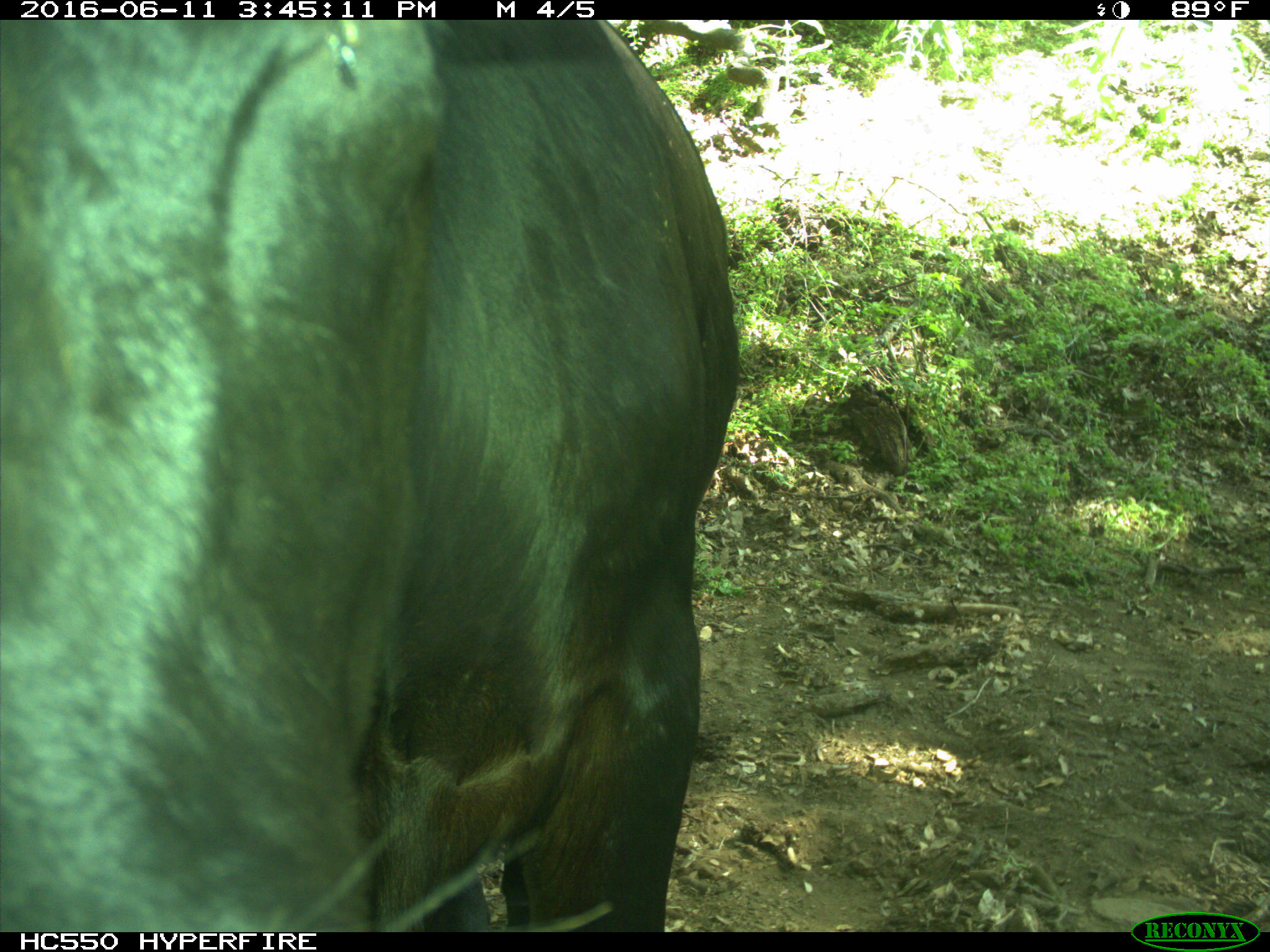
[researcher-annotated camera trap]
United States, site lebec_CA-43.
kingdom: Animalia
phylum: Chordata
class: Mammalia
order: Artiodactyla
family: Bovidae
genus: Bos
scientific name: Bos taurus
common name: domestic cow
Bos taurus (domestic cow).